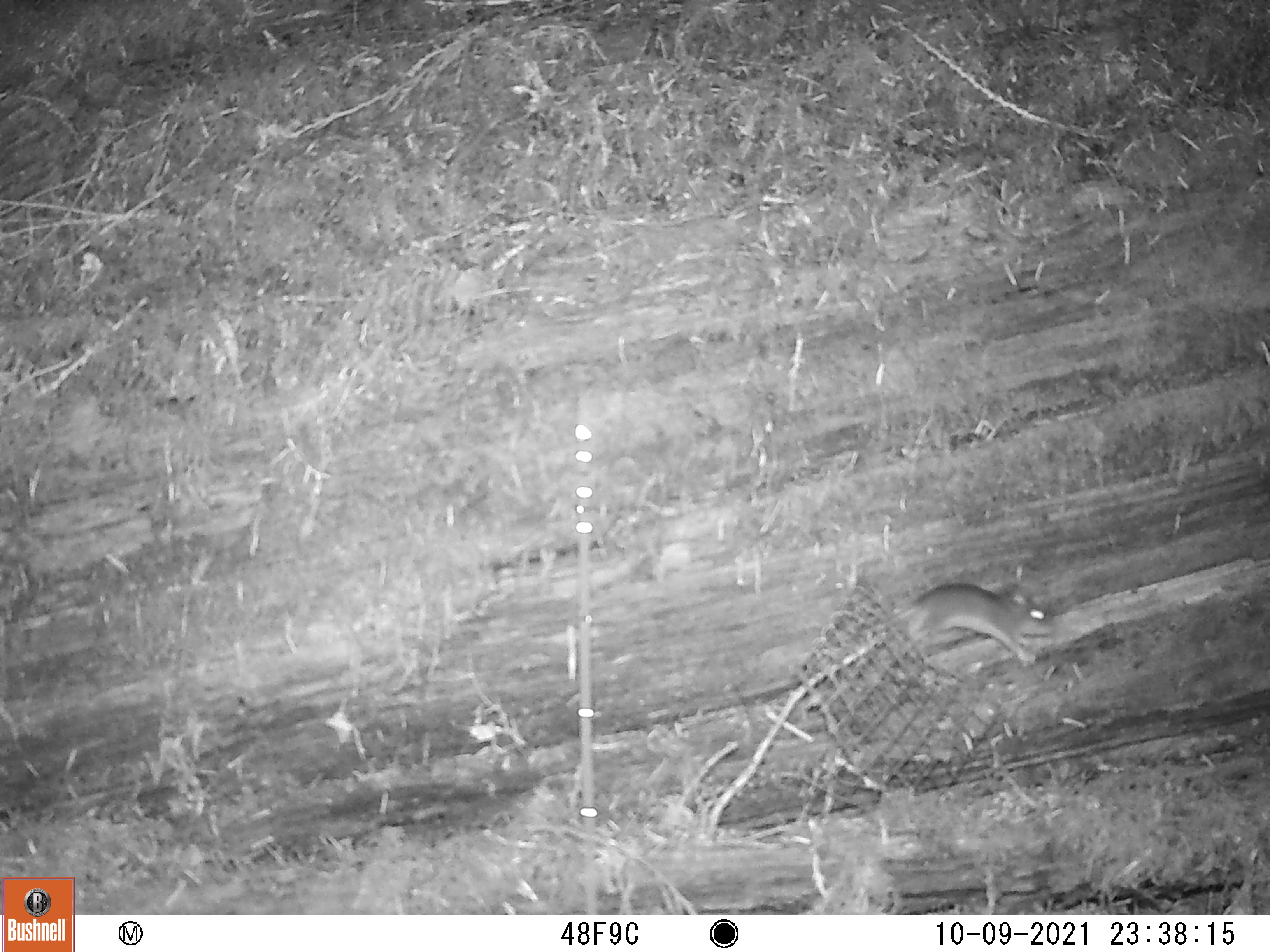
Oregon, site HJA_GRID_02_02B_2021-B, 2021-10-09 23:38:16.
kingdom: Animalia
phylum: Chordata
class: Mammalia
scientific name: Mammalia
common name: small mammal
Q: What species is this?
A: Small mammal (Mammalia).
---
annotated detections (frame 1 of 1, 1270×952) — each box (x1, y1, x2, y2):
small mammal: (841, 564, 1092, 716)